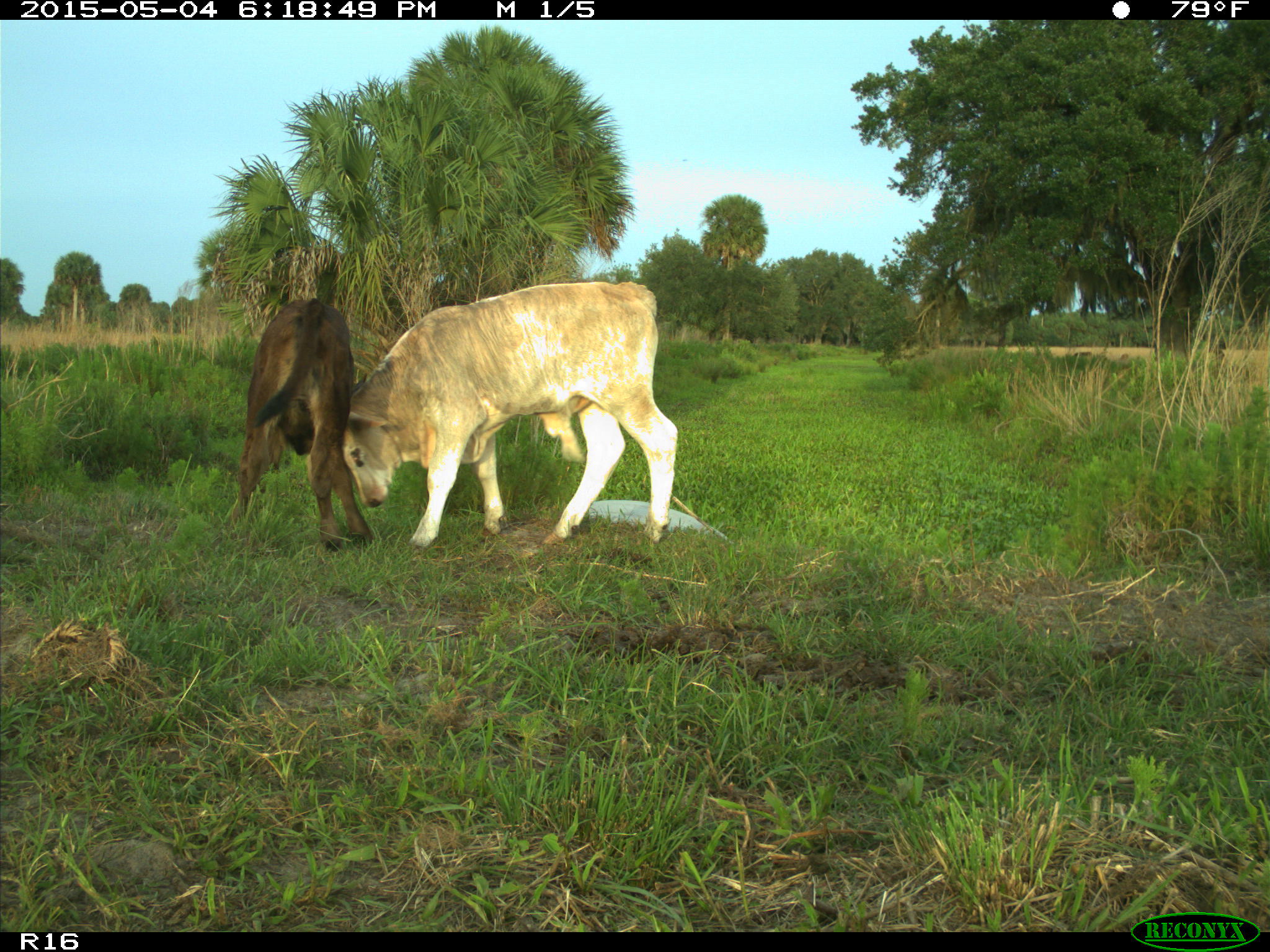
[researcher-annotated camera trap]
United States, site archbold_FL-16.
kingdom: Animalia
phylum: Chordata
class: Mammalia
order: Artiodactyla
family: Bovidae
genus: Bos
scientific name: Bos taurus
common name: domestic cow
Bos taurus (domestic cow).